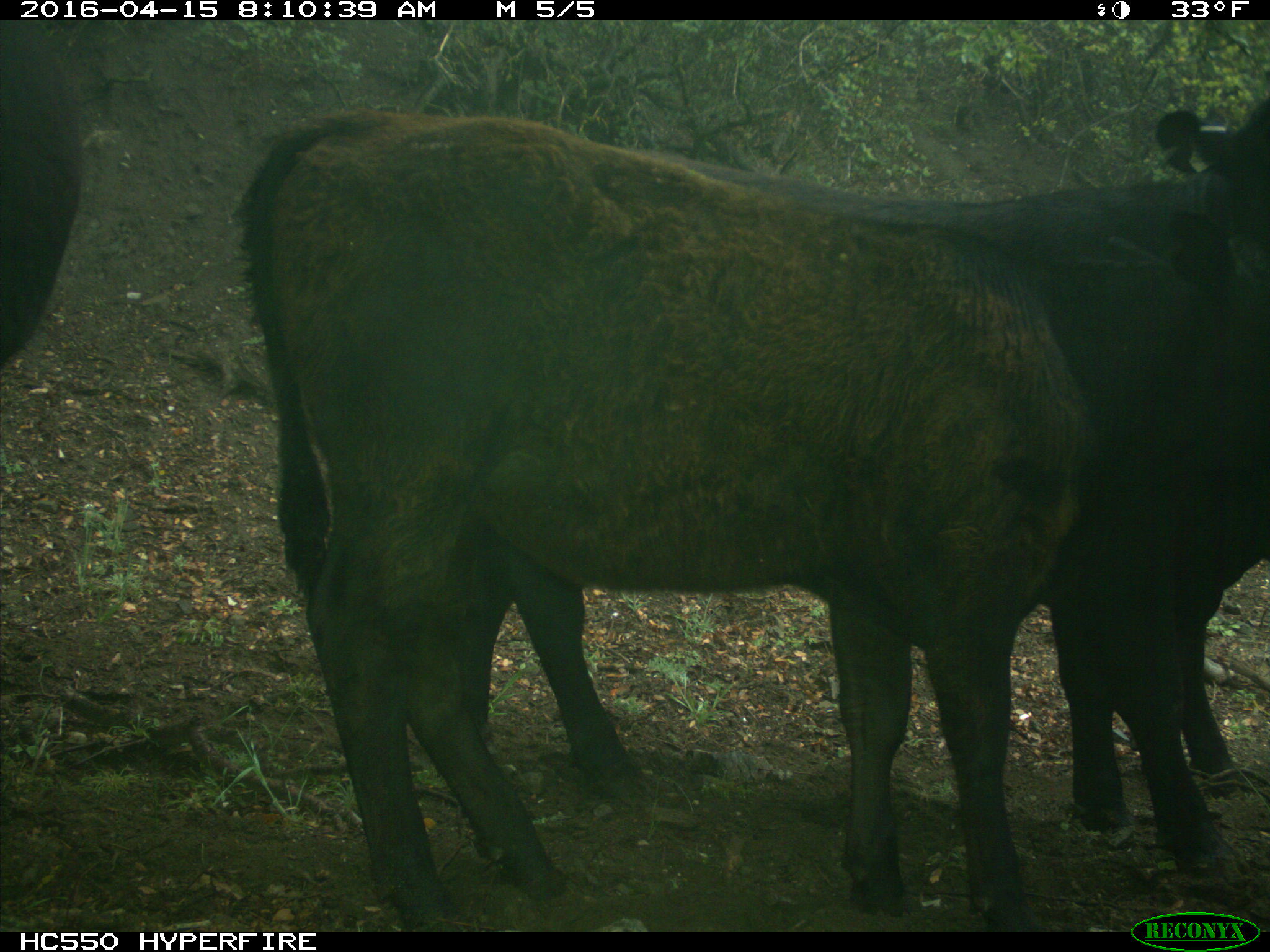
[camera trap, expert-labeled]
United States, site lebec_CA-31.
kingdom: Animalia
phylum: Chordata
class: Mammalia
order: Artiodactyla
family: Bovidae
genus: Bos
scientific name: Bos taurus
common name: domestic cow